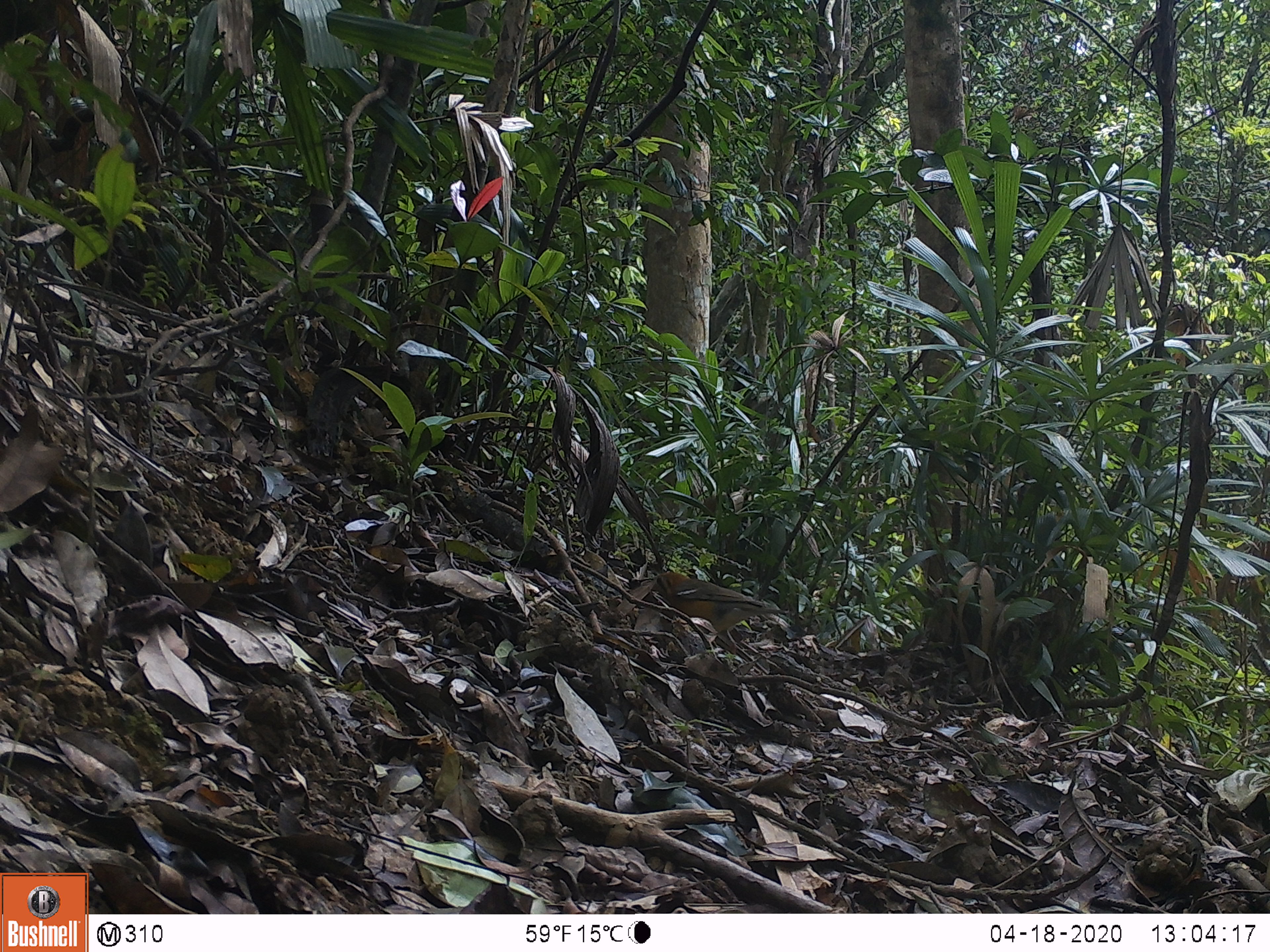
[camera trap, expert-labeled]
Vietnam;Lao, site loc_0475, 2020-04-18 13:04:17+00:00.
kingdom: Animalia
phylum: Chordata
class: Aves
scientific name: Aves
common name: bird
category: unidentified bird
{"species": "unidentified bird (bird) (Aves)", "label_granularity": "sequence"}